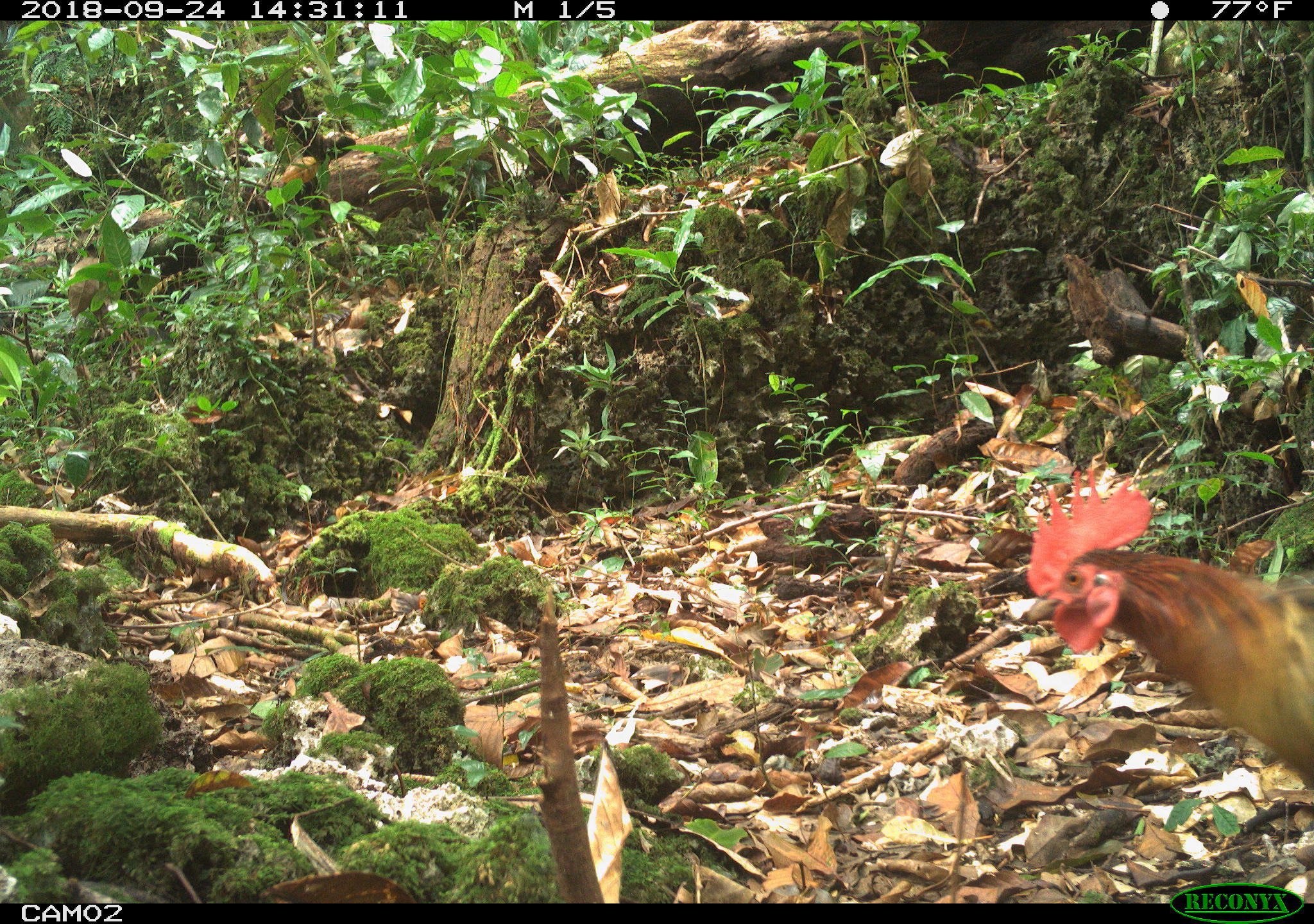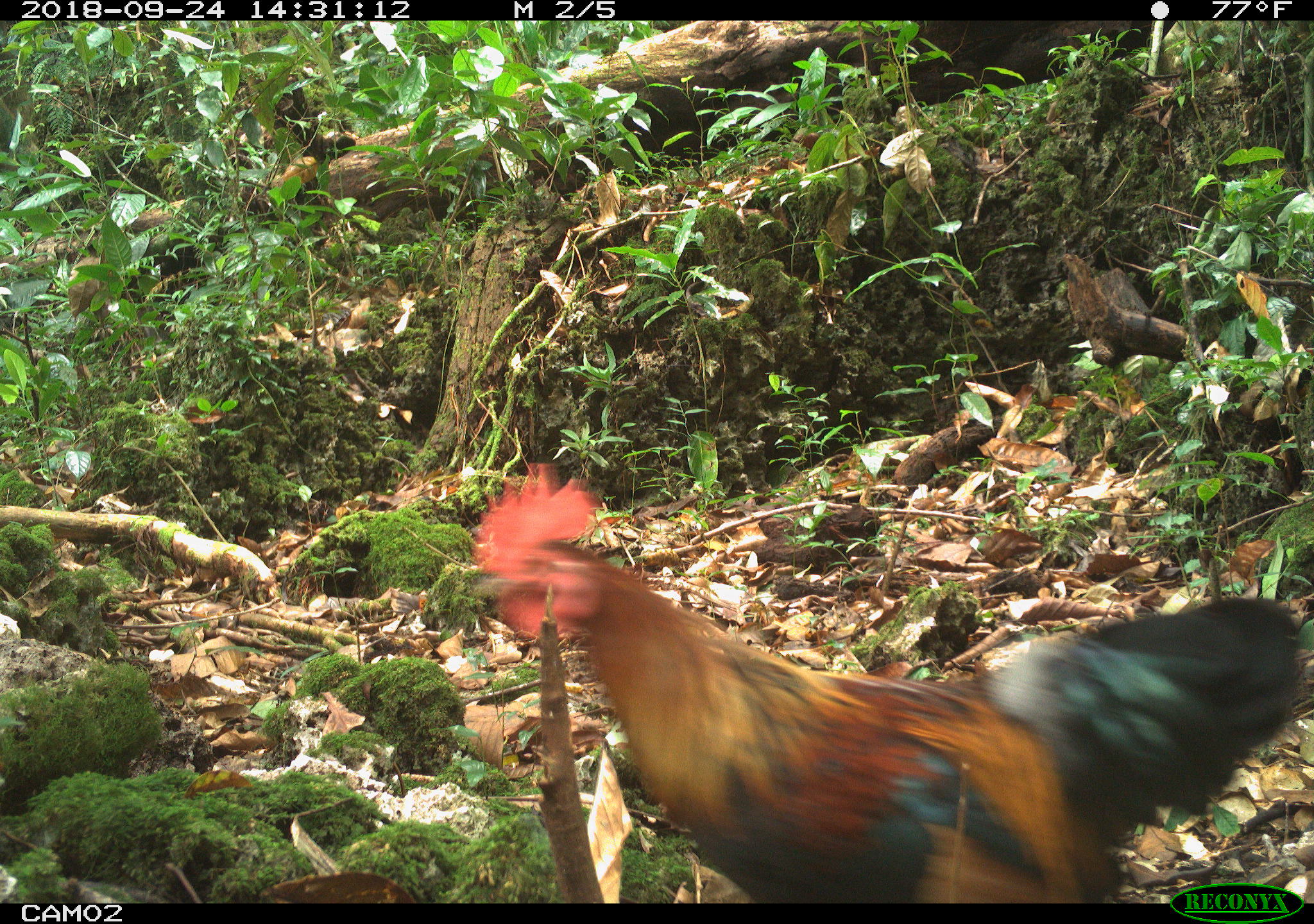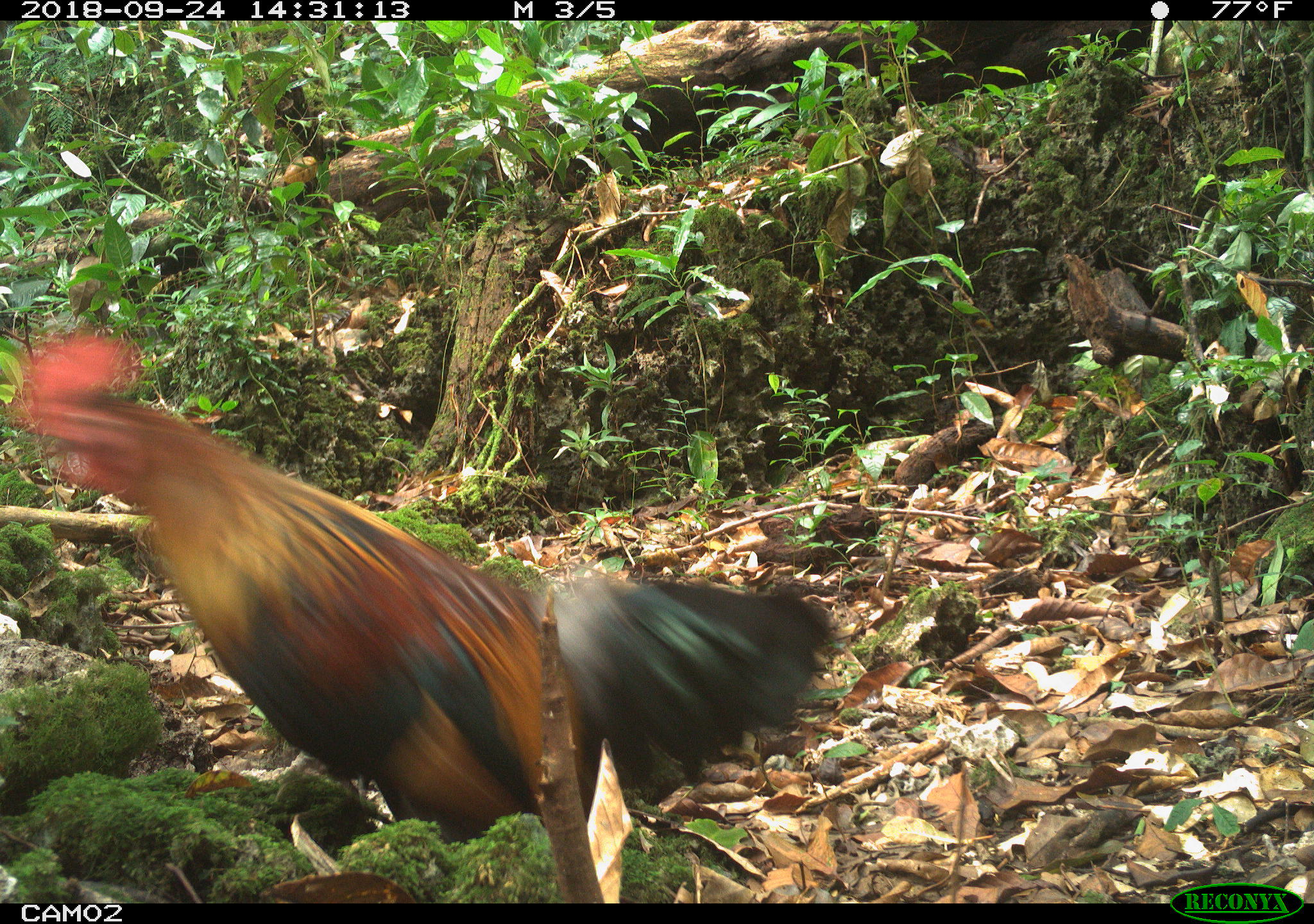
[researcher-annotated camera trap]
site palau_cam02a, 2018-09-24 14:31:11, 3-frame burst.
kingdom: Animalia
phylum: Chordata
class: Aves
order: Galliformes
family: Phasianidae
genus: Gallus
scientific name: Gallus gallus domesticus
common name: rooster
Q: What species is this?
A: Rooster (Gallus gallus domesticus).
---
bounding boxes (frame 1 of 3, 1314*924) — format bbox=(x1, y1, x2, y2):
rooster: bbox=(1019, 452, 1313, 840)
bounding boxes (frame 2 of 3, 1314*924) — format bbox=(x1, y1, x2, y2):
rooster: bbox=(461, 470, 1312, 884)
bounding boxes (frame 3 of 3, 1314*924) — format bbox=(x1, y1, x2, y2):
rooster: bbox=(20, 327, 825, 902)